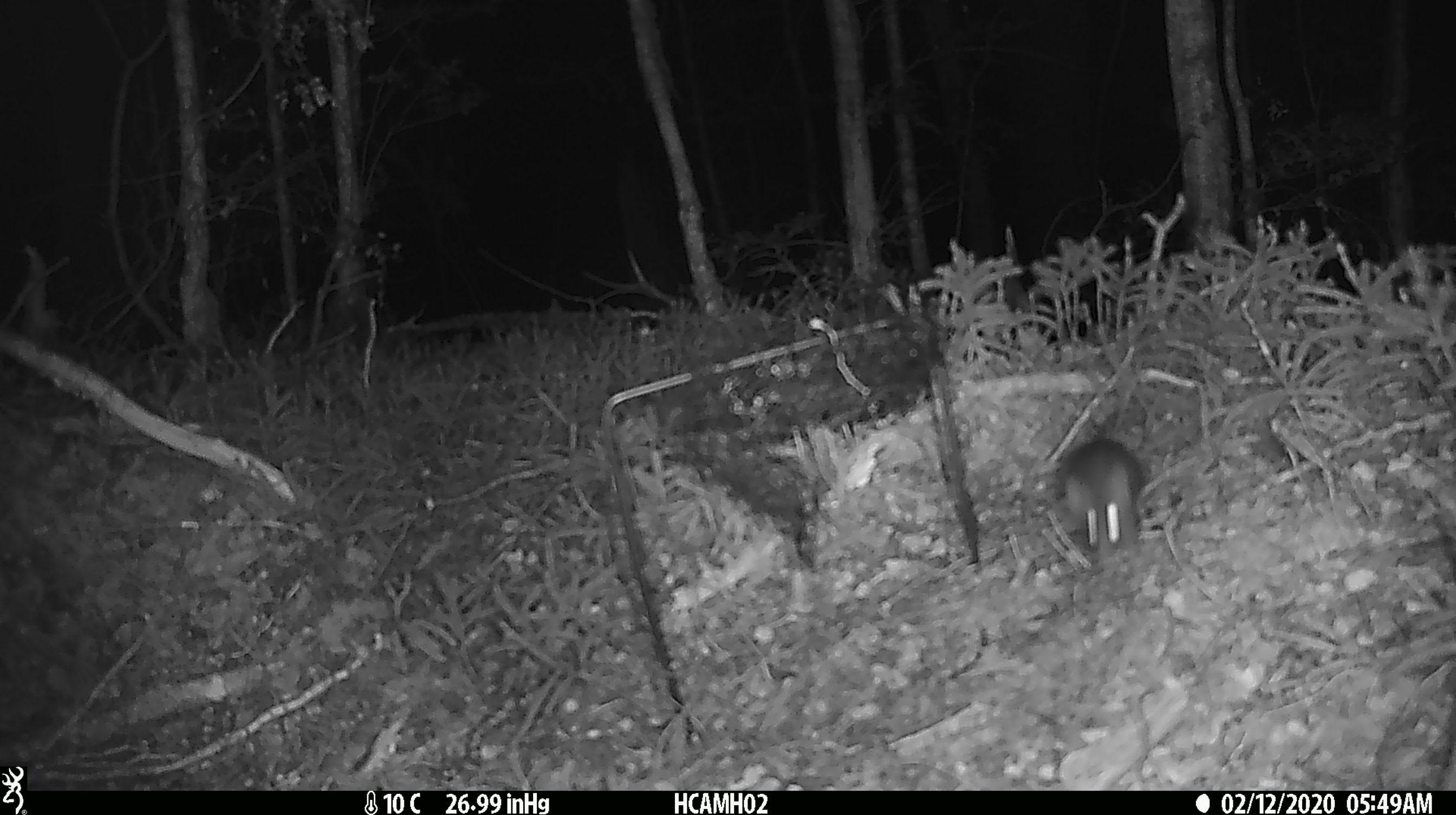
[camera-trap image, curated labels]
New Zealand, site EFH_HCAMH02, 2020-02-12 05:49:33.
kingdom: Animalia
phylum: Chordata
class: Mammalia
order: Rodentia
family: Muridae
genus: Mus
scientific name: Mus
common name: mouse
Mouse (Mus).